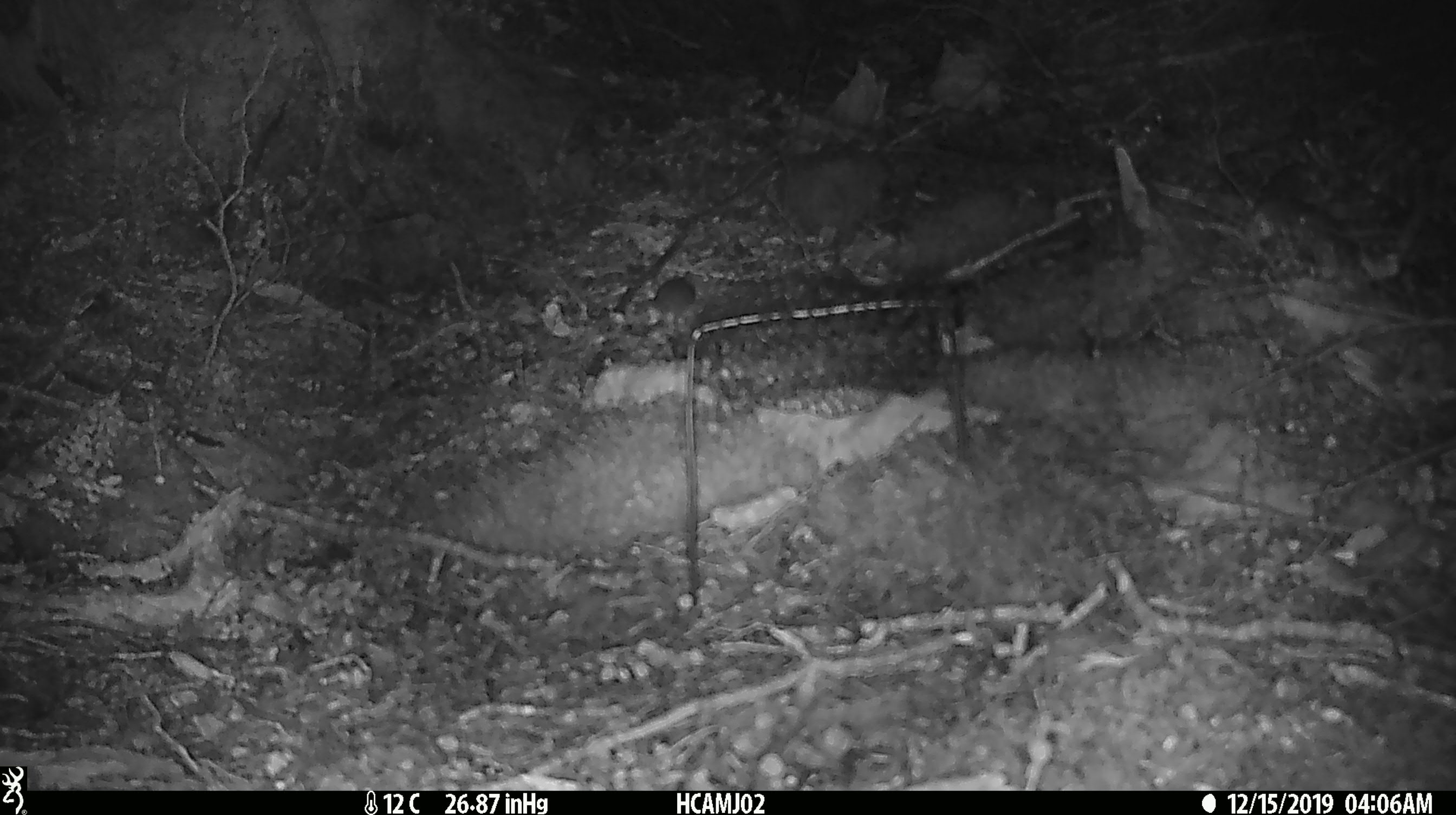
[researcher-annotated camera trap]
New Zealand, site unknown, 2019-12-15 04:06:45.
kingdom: Animalia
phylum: Chordata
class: Mammalia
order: Rodentia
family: Muridae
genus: Mus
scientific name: Mus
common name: mouse